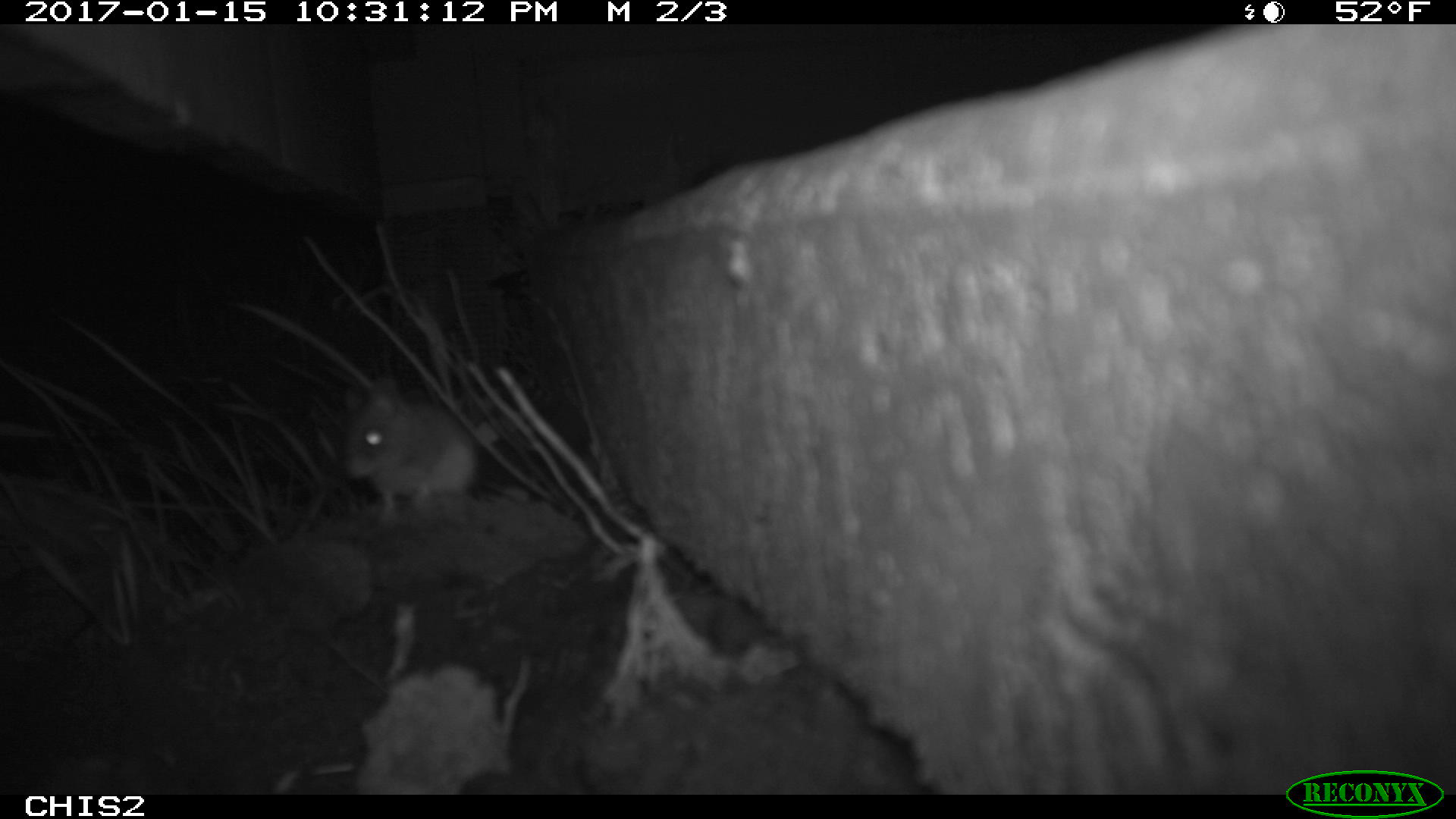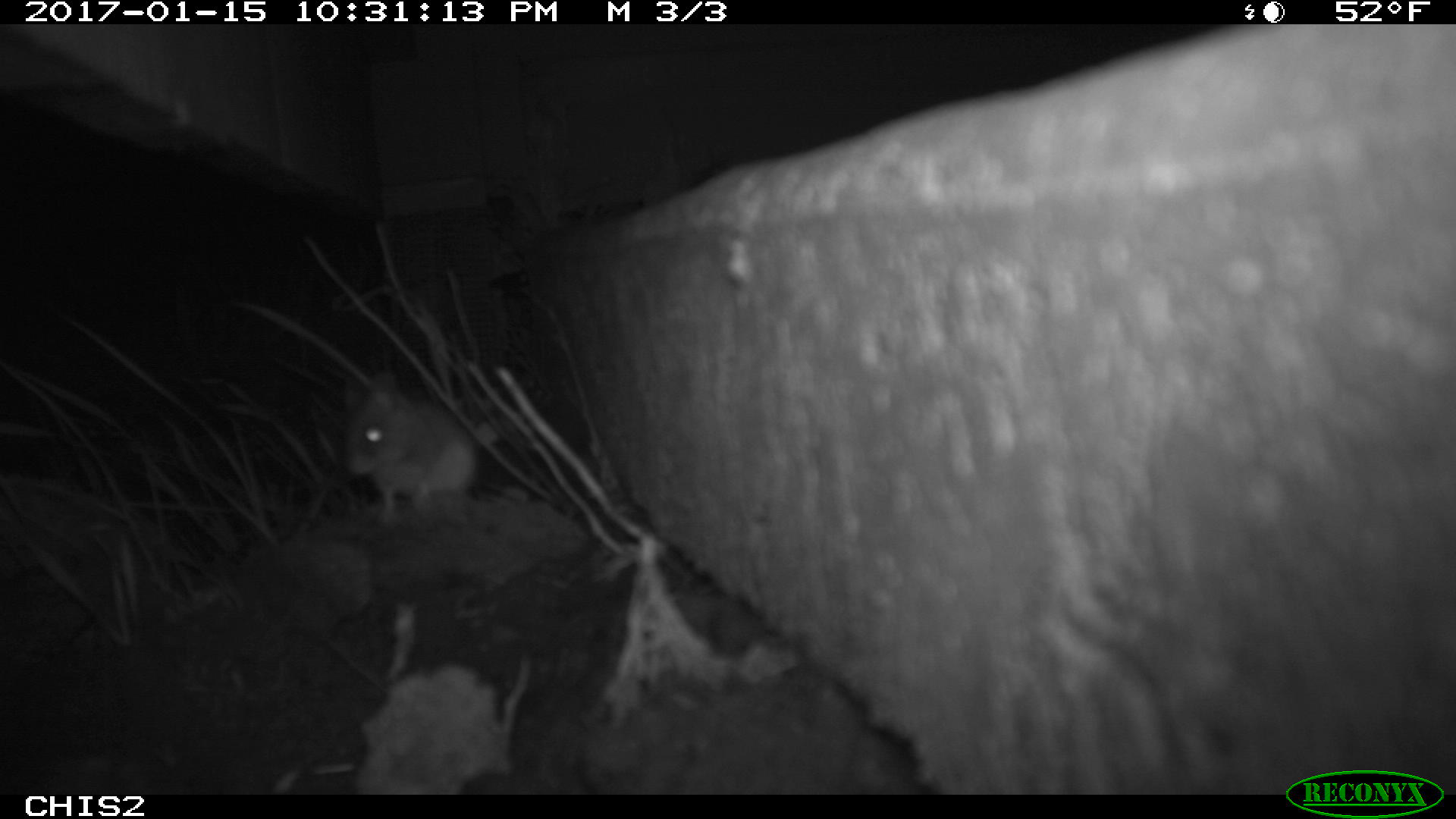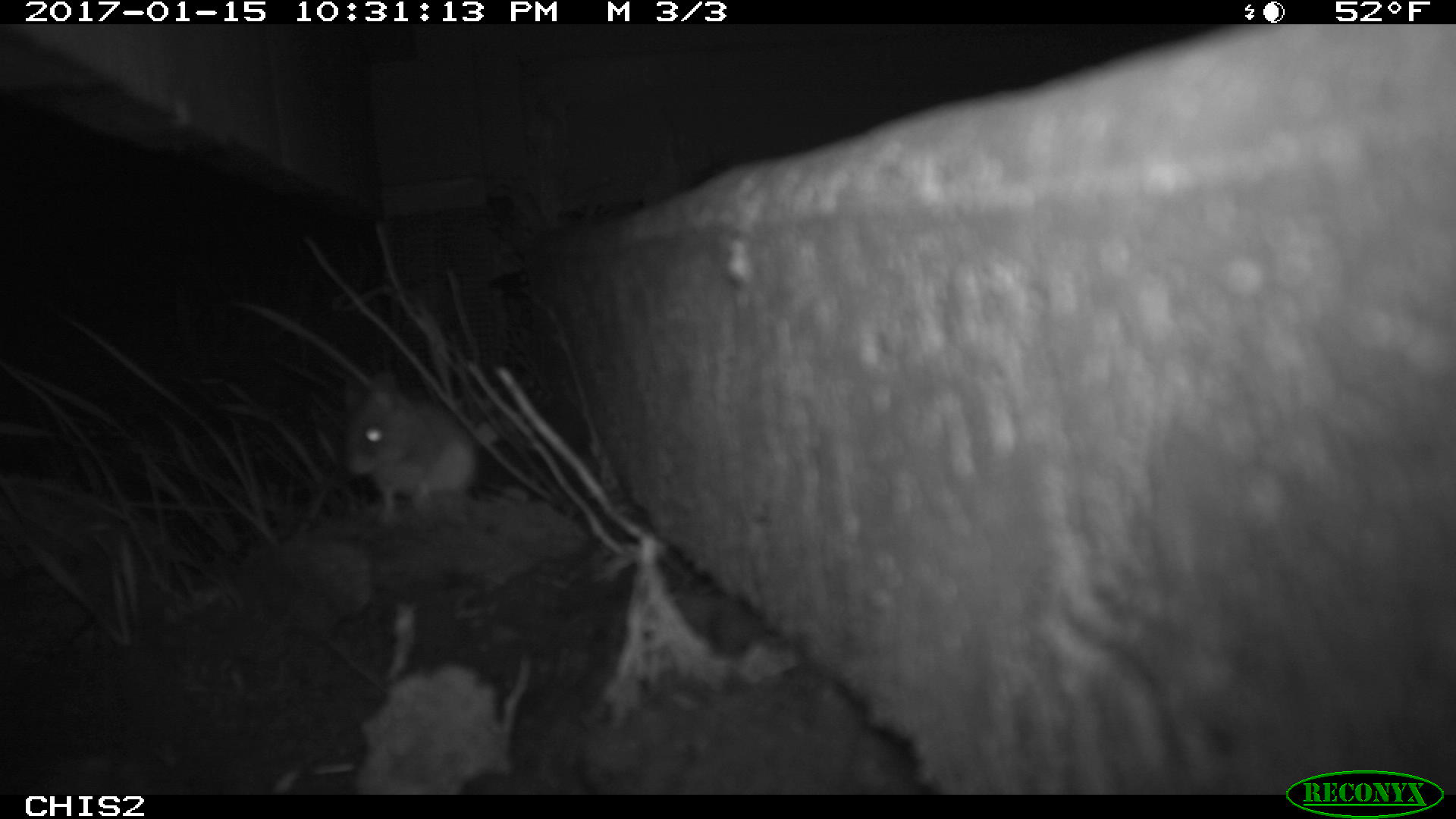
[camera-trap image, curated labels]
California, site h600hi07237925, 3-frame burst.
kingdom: Animalia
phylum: Chordata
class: Mammalia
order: Rodentia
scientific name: Rodentia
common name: rodent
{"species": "rodent (Rodentia)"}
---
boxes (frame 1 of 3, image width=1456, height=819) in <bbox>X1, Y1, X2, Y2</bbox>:
rodent: <bbox>347, 394, 475, 525</bbox>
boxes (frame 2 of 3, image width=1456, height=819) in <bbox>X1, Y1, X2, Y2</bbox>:
rodent: <bbox>340, 371, 495, 526</bbox>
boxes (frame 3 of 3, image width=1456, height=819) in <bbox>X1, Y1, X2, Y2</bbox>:
rodent: <bbox>340, 378, 479, 526</bbox>